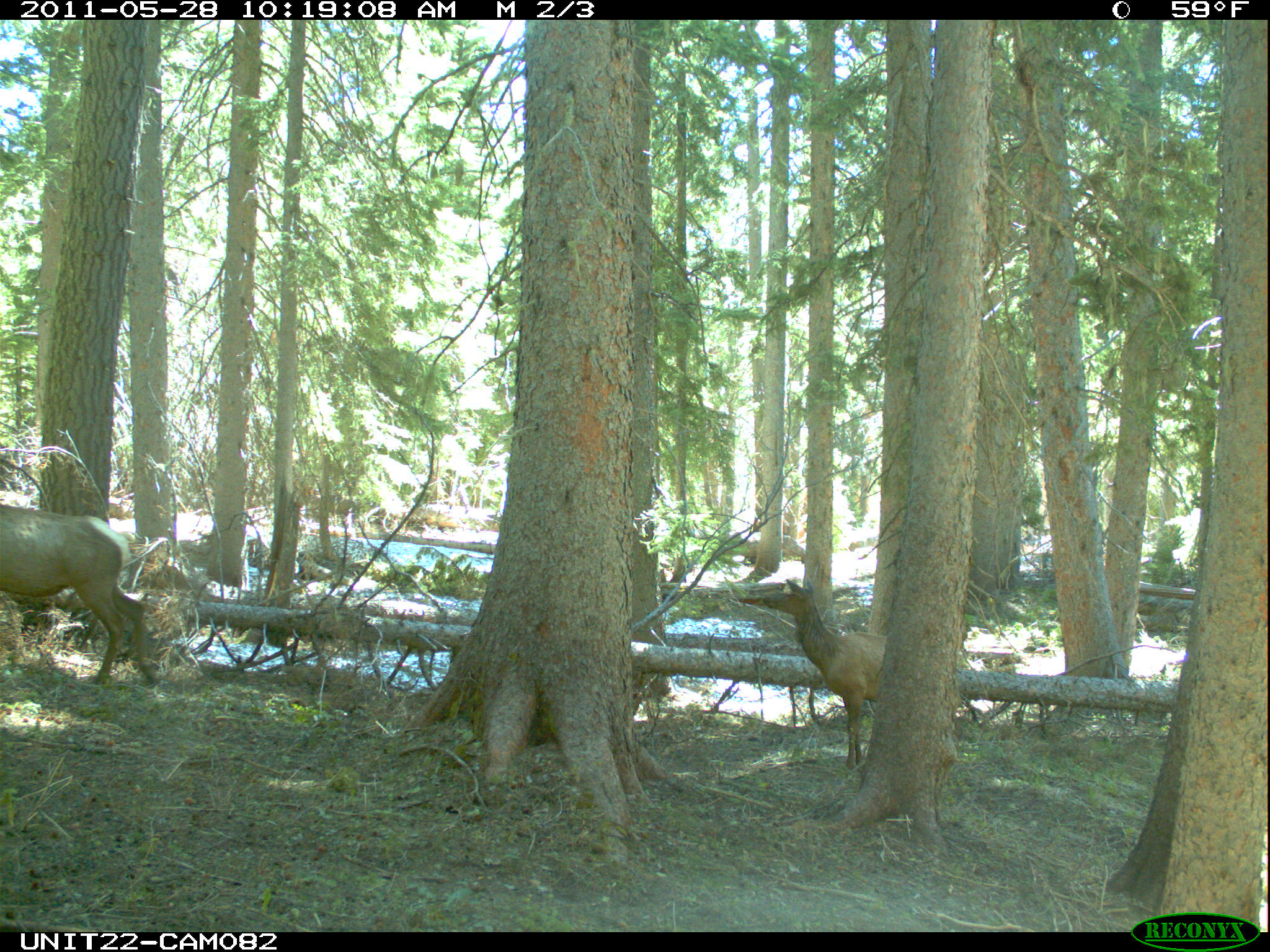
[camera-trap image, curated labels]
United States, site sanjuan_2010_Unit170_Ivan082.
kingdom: Animalia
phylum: Chordata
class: Mammalia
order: Artiodactyla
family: Cervidae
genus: Cervus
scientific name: Cervus elaphus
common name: red deer